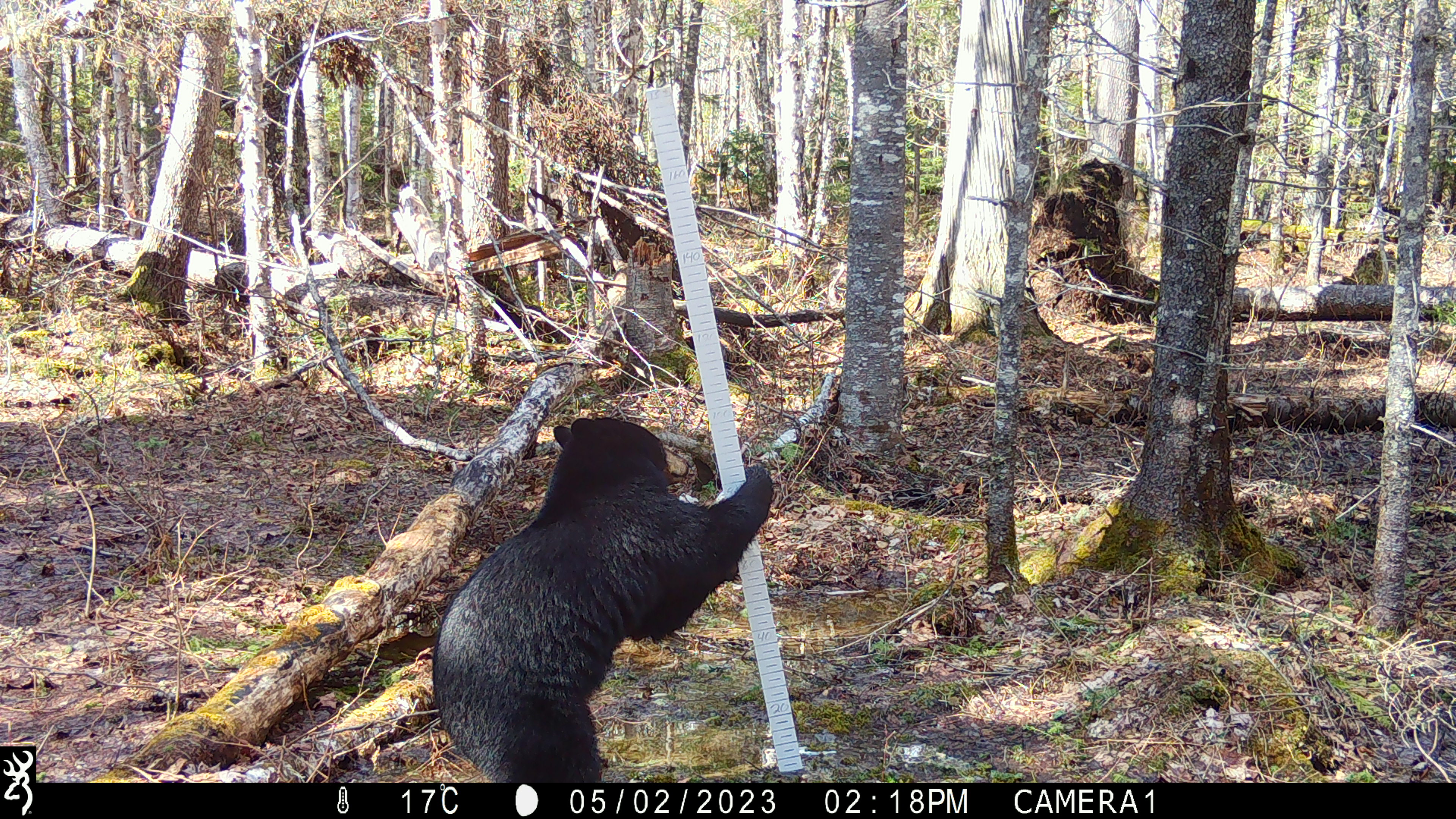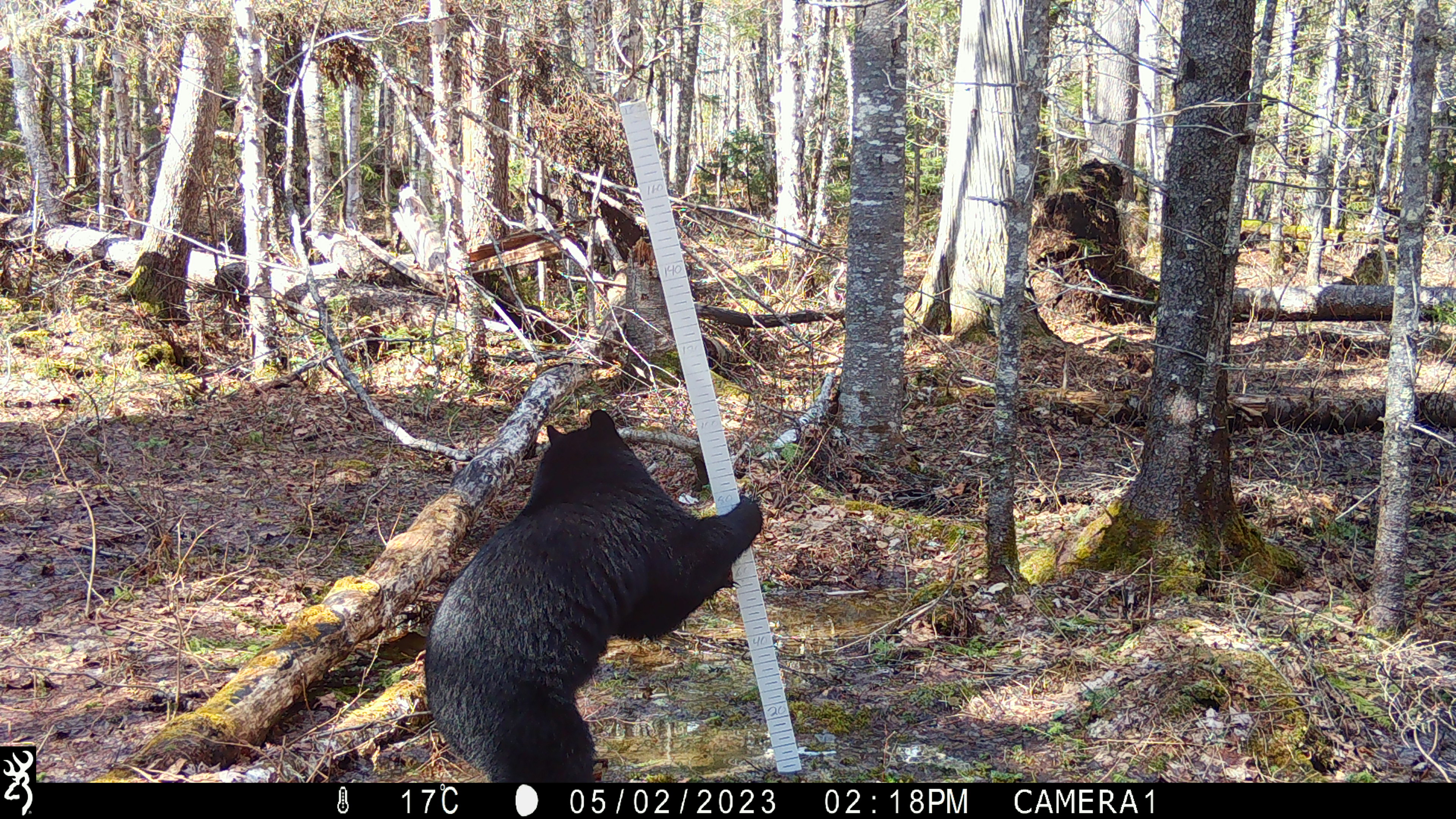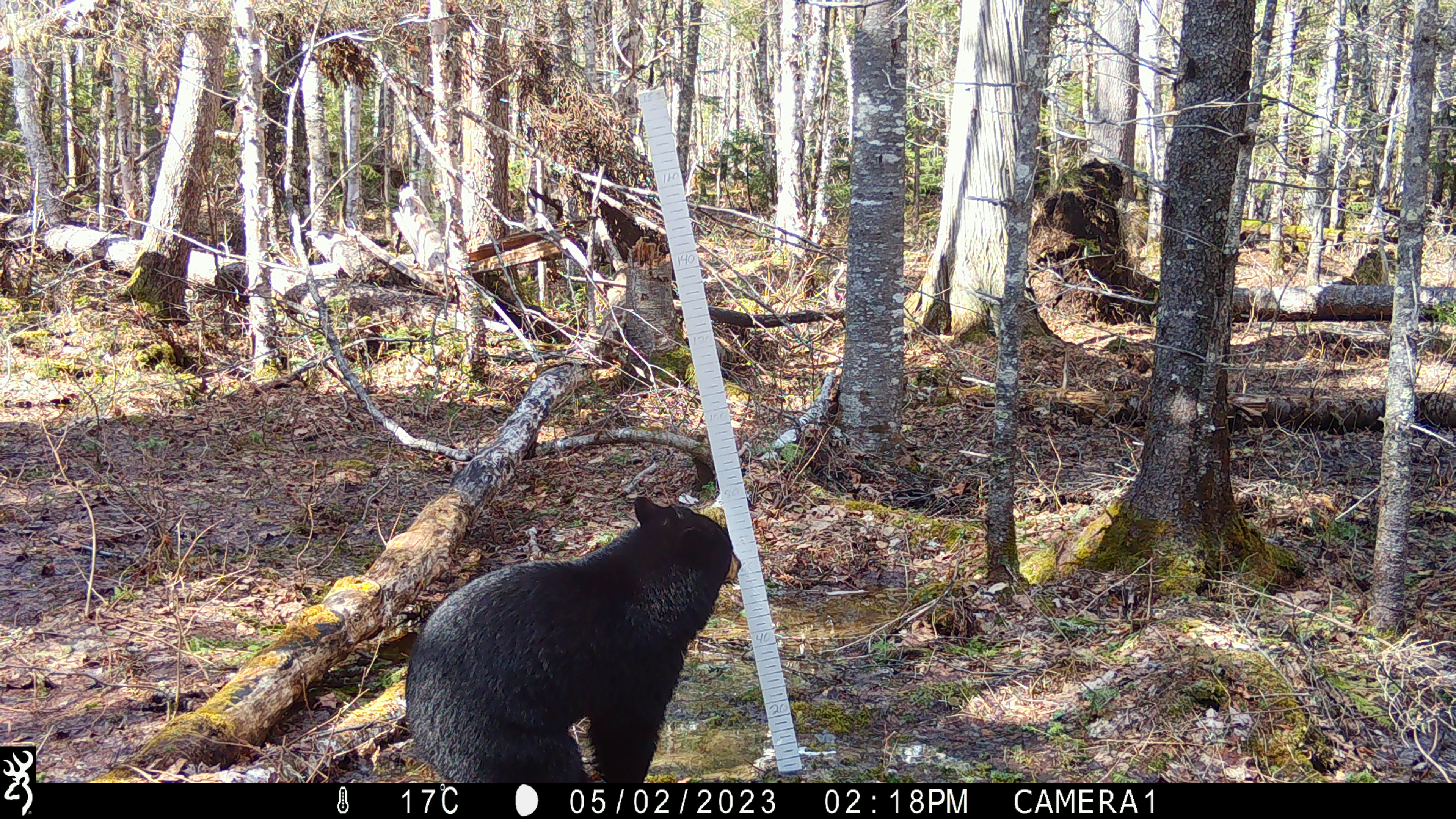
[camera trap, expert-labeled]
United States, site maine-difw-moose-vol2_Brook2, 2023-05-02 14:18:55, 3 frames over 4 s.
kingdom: Animalia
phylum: Chordata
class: Mammalia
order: Carnivora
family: Ursidae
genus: Ursus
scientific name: Ursus americanus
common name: black bear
Black bear (Ursus americanus).